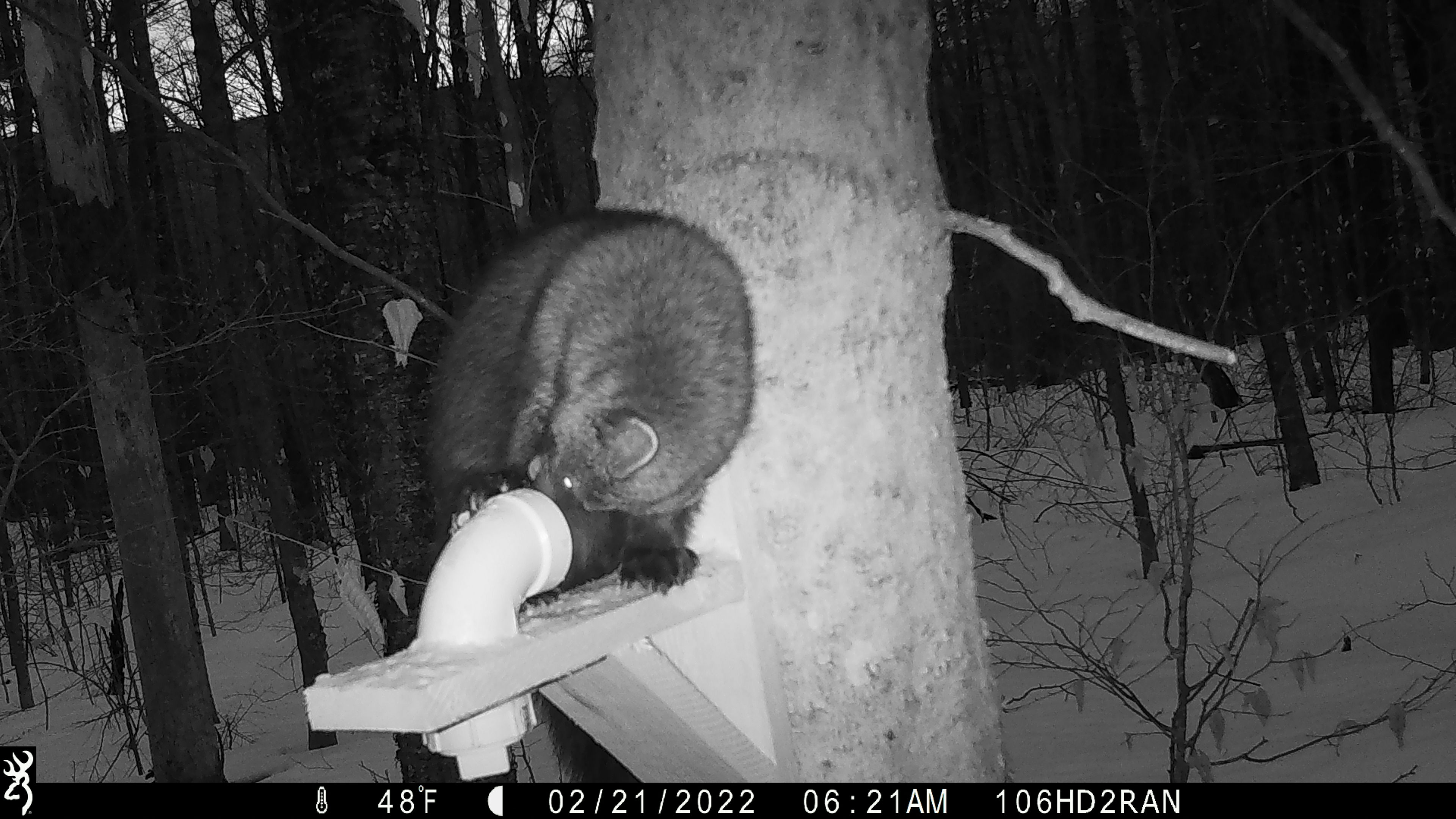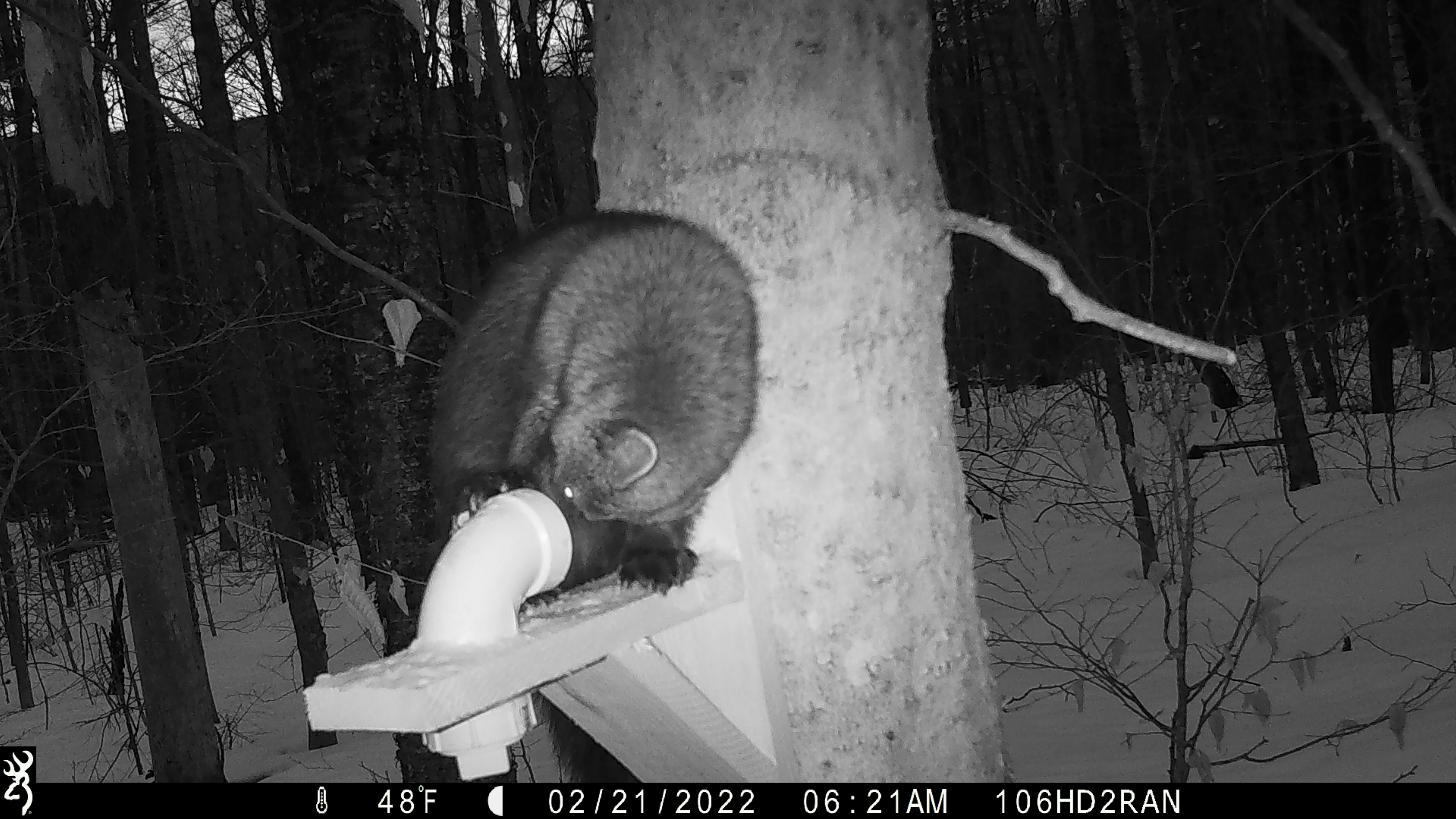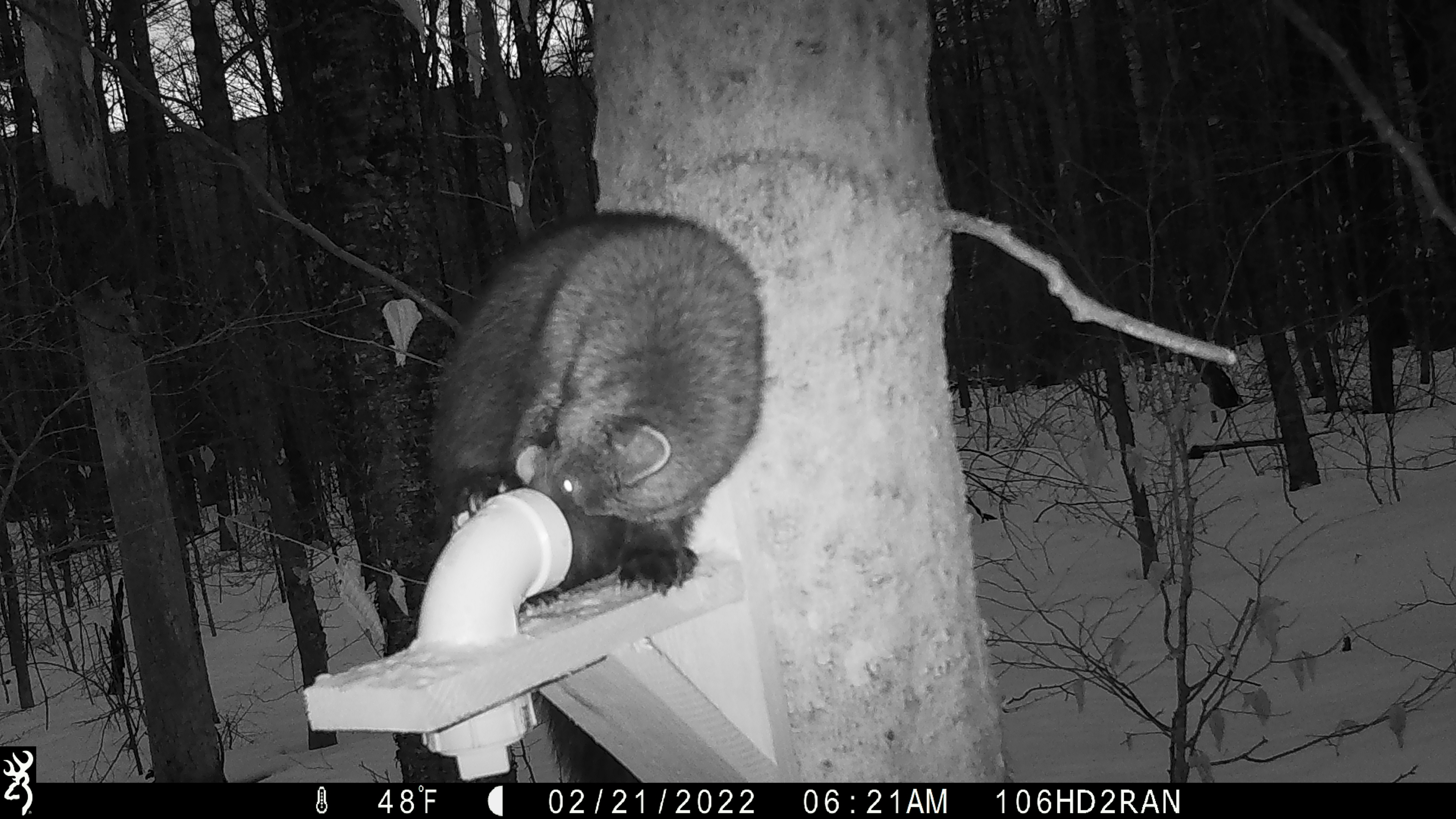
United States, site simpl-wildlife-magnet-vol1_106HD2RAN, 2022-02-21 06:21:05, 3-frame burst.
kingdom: Animalia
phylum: Chordata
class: Mammalia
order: Carnivora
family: Mustelidae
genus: Pekania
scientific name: Pekania pennanti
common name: fisher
Fisher (Pekania pennanti).